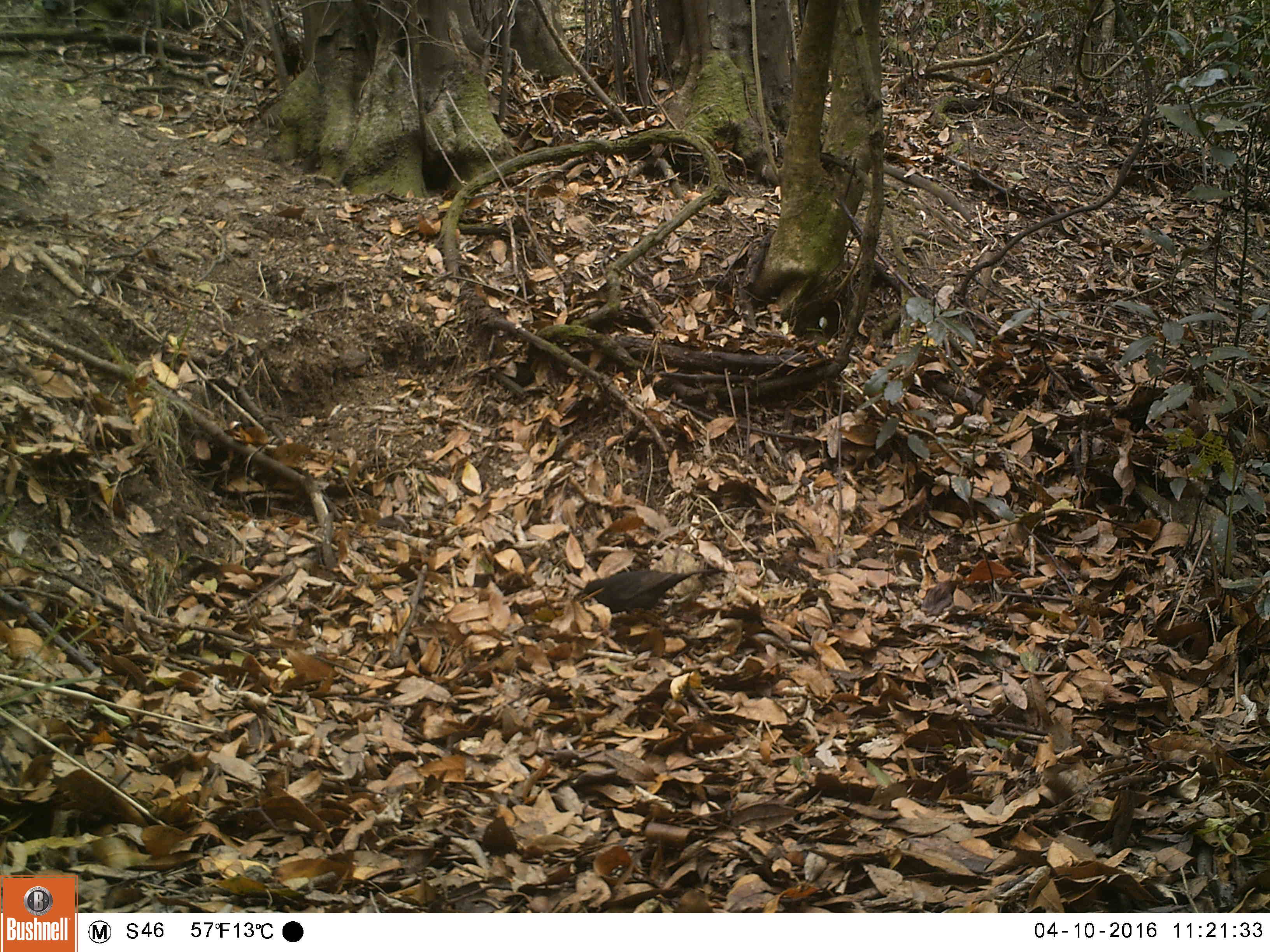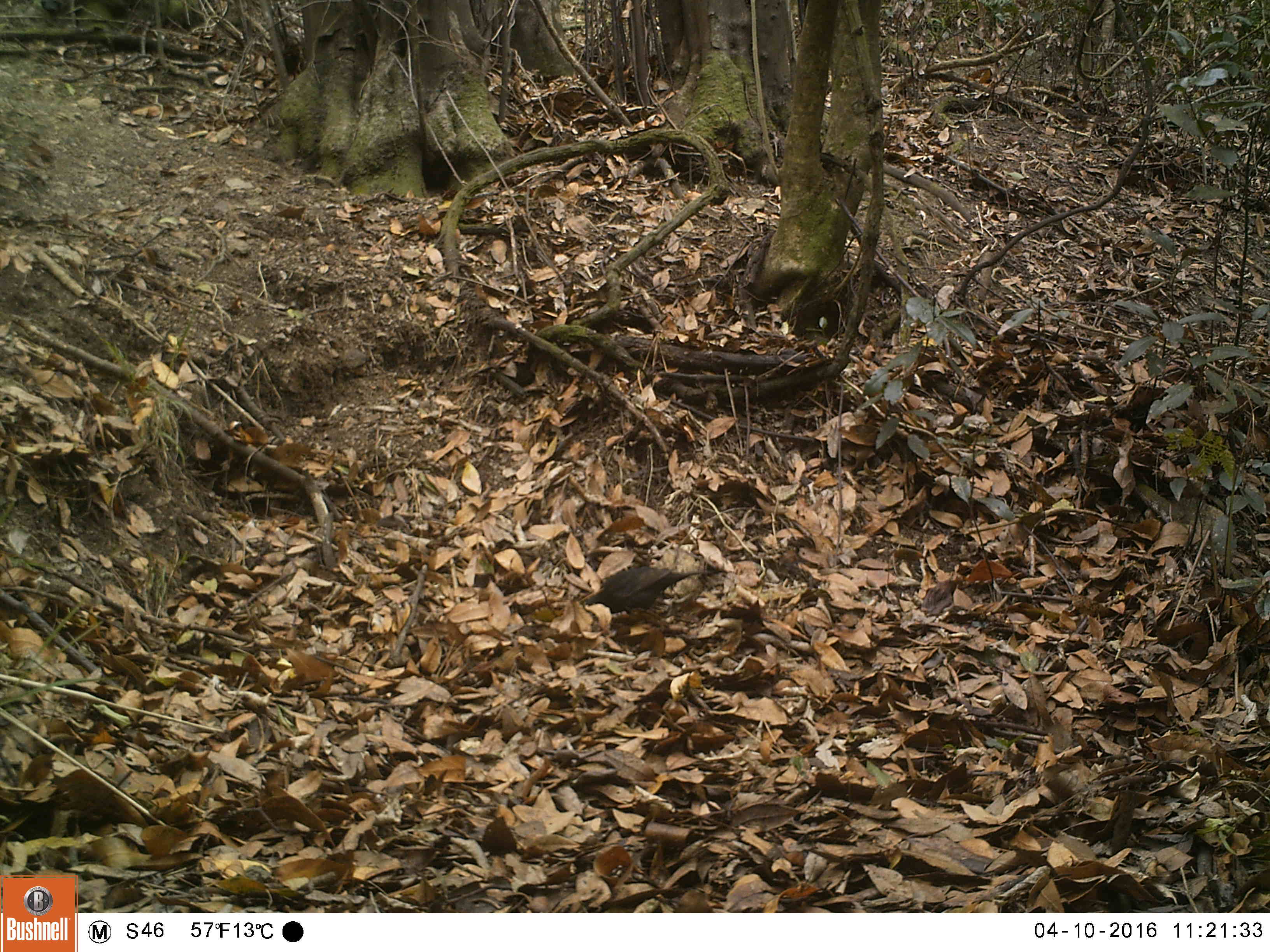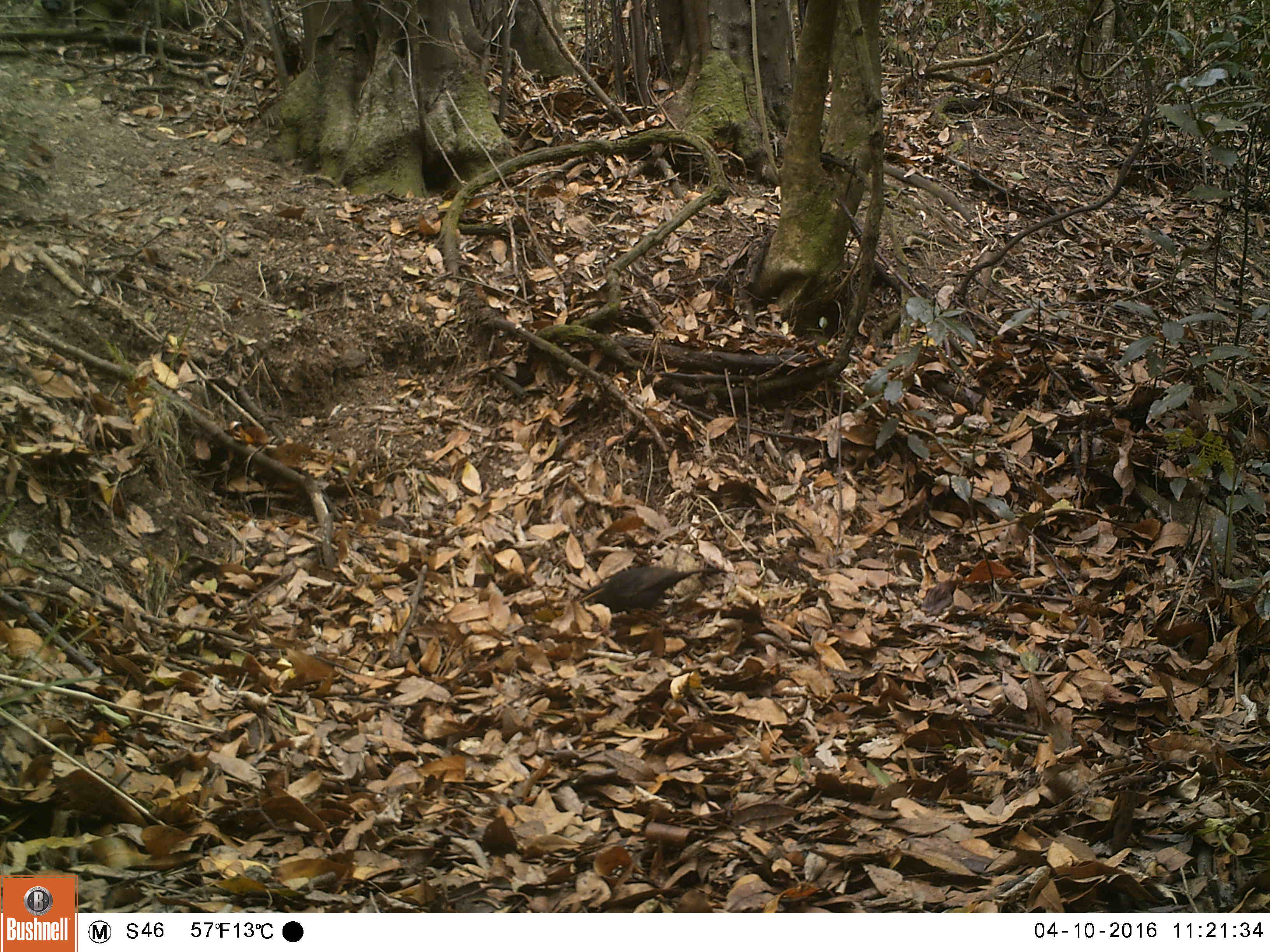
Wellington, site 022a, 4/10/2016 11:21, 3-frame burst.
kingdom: Animalia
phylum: Chordata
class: Aves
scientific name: Aves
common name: bird